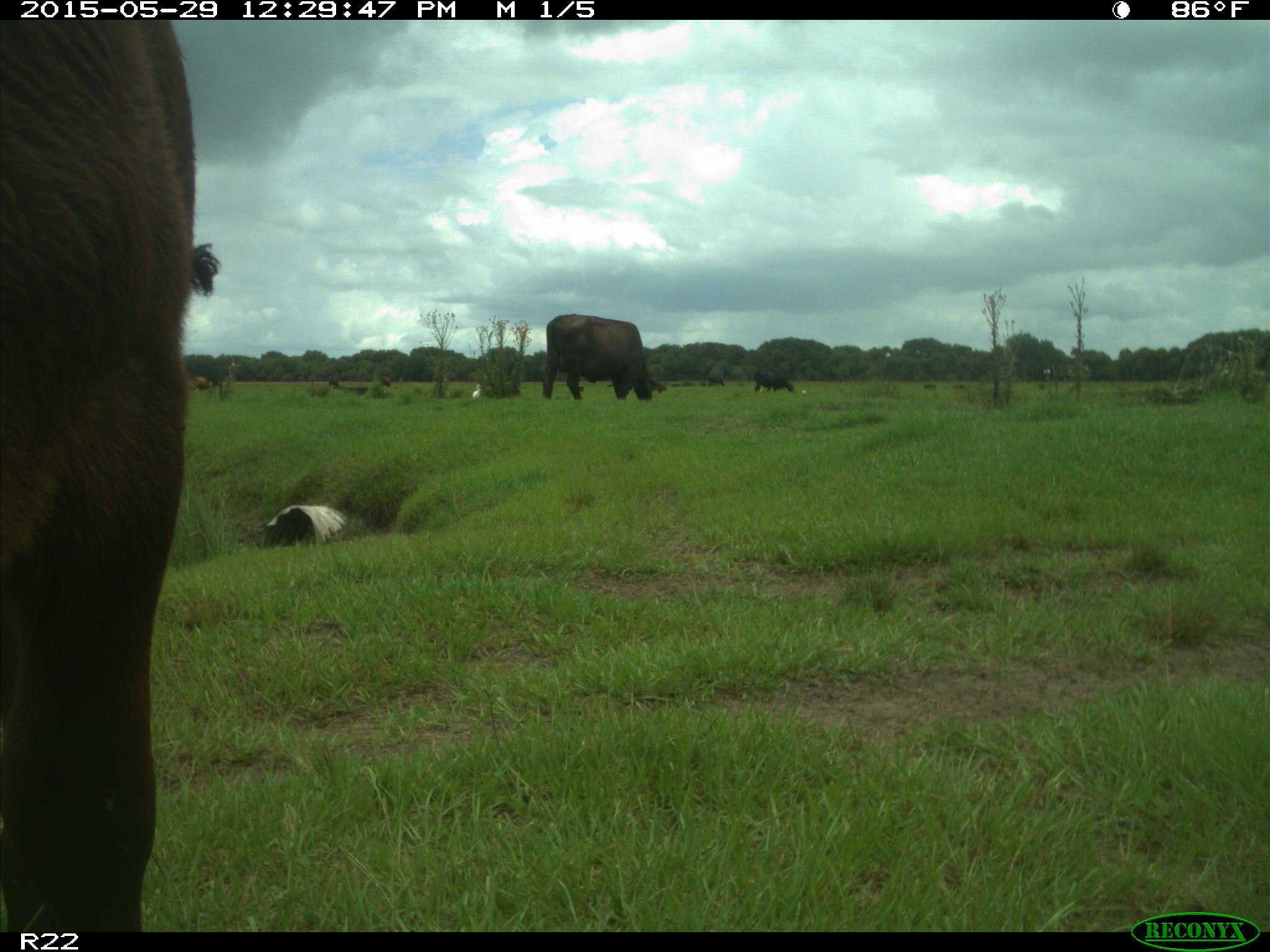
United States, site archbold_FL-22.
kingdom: Animalia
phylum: Chordata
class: Mammalia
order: Artiodactyla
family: Bovidae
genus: Bos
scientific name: Bos taurus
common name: domestic cow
Bos taurus (domestic cow).